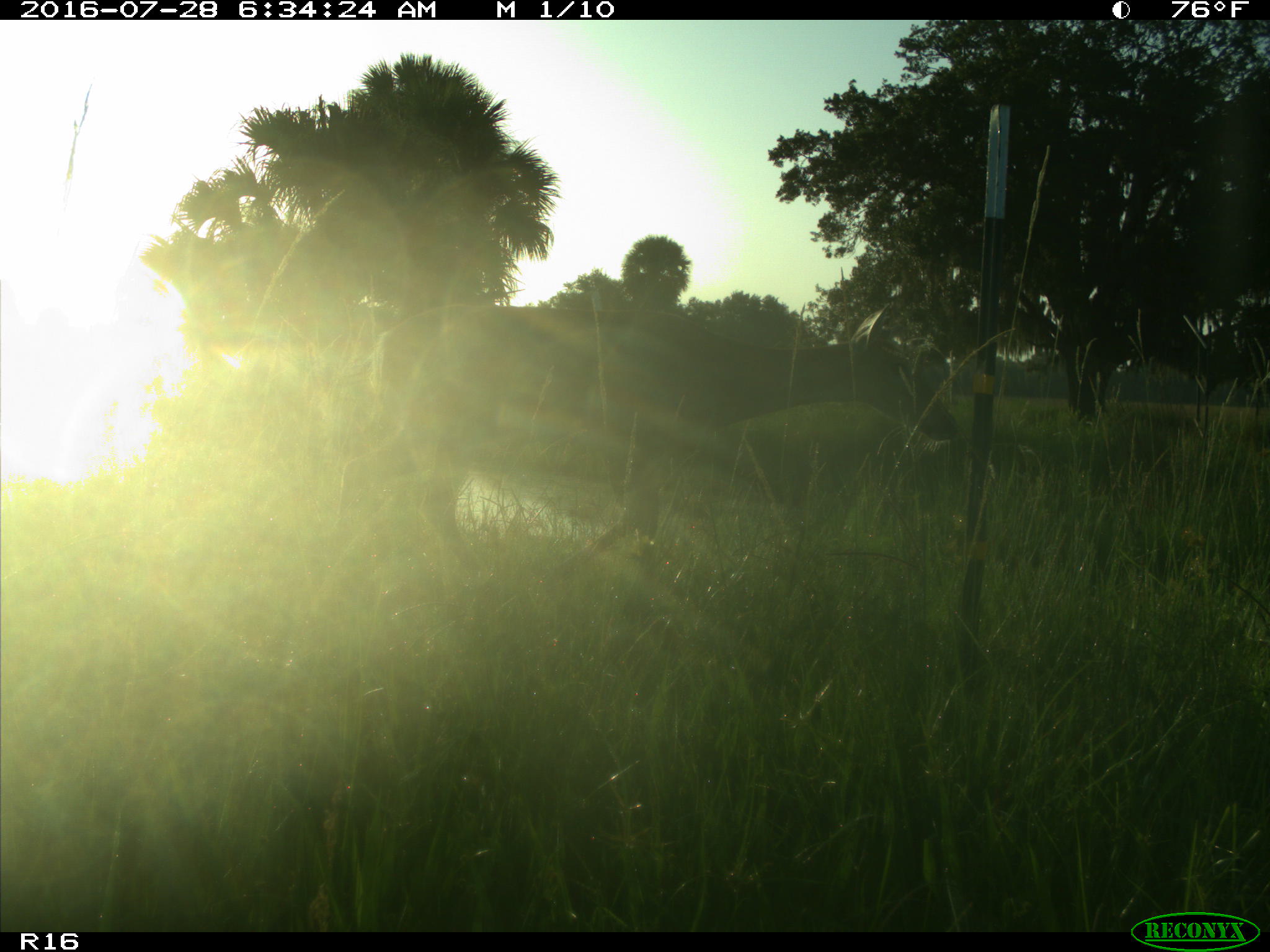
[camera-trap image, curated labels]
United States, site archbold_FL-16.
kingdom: Animalia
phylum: Chordata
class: Mammalia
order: Artiodactyla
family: Cervidae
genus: Odocoileus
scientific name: Odocoileus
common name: deer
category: unidentified deer